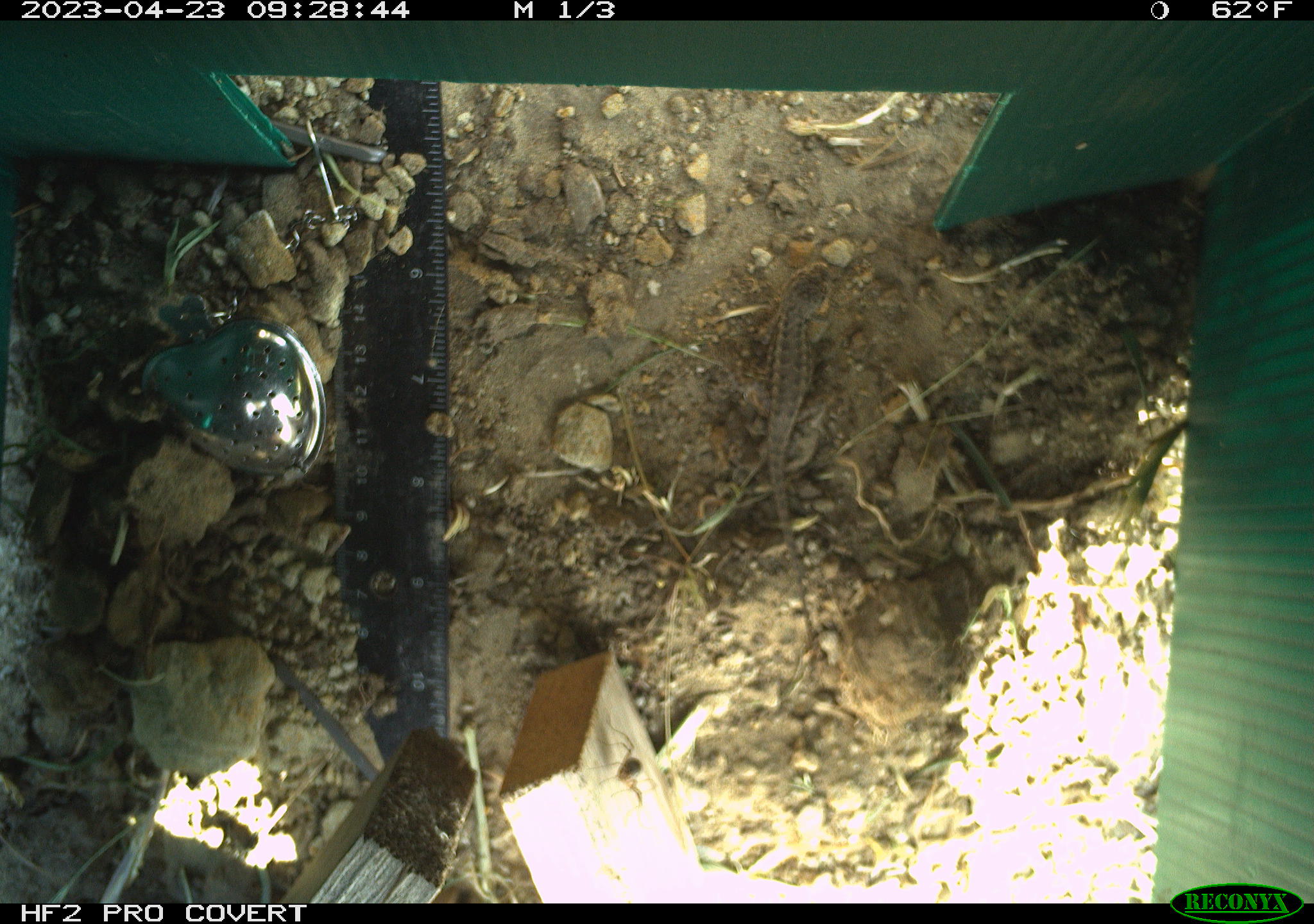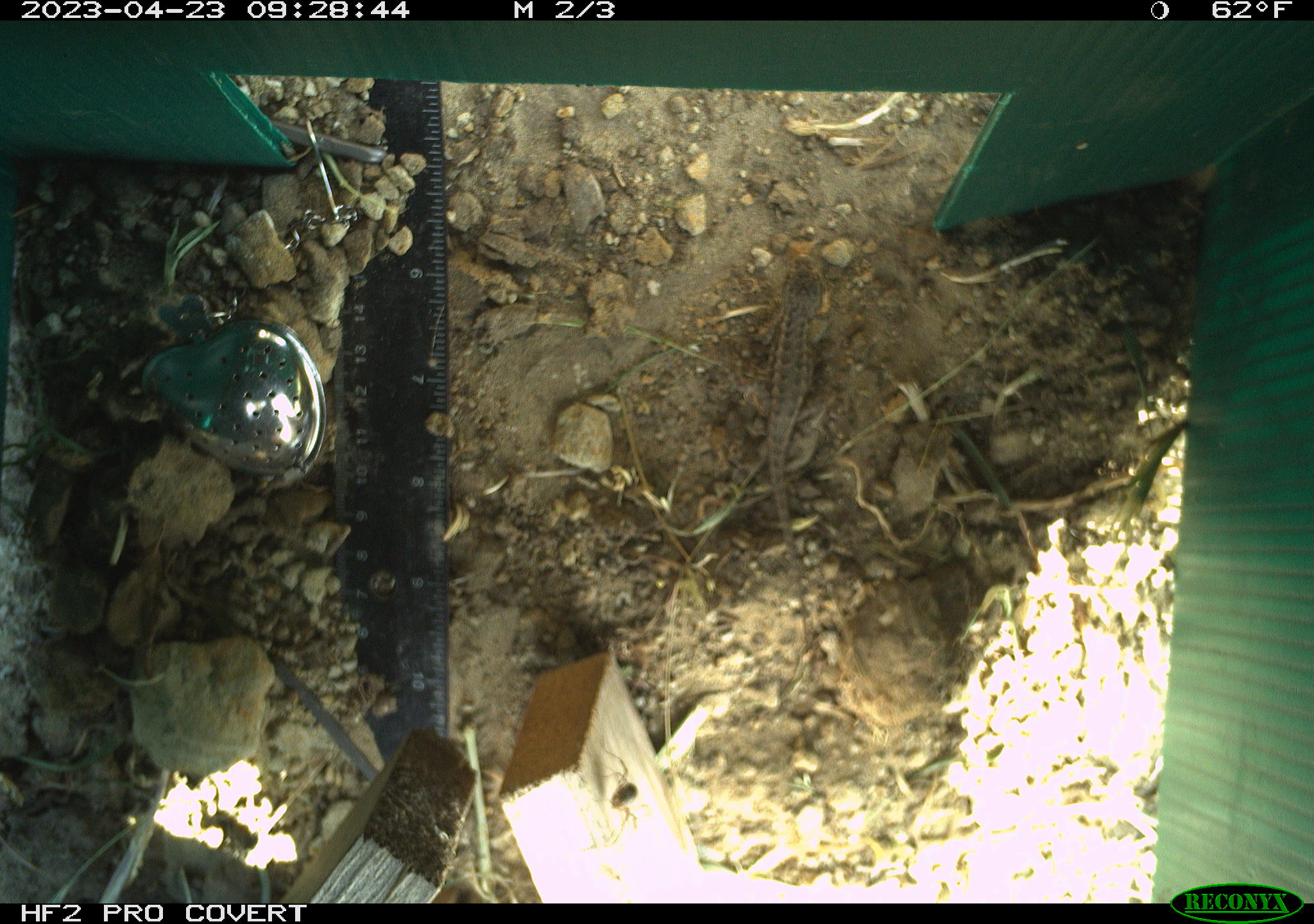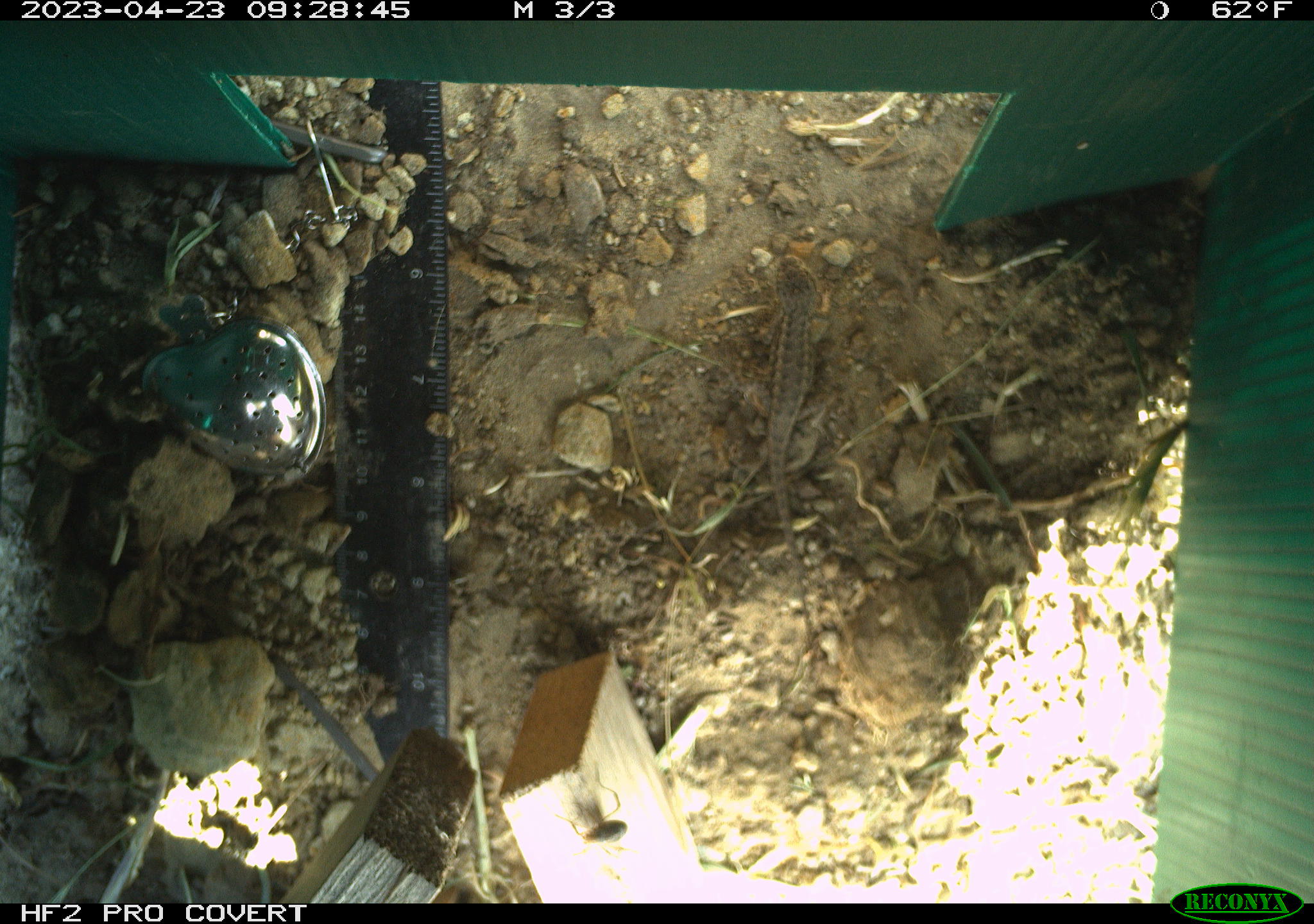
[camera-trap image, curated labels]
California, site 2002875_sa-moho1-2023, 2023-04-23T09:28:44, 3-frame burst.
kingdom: Animalia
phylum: Chordata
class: Reptilia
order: Squamata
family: Phrynosomatidae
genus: Sceloporus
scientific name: Sceloporus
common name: spiny lizards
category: sceloporus species